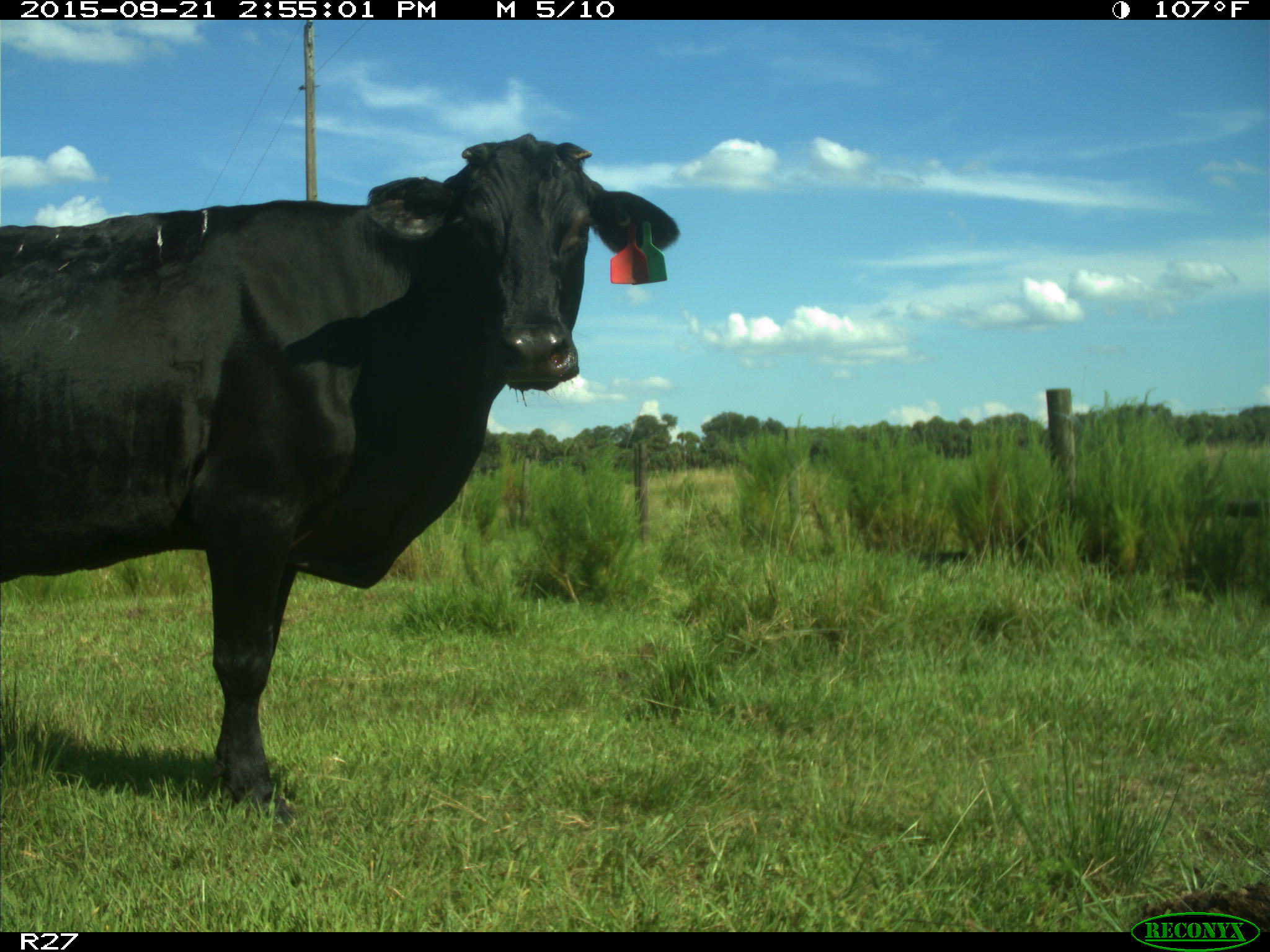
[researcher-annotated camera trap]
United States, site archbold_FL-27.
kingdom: Animalia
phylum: Chordata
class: Mammalia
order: Artiodactyla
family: Bovidae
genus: Bos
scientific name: Bos taurus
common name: domestic cow